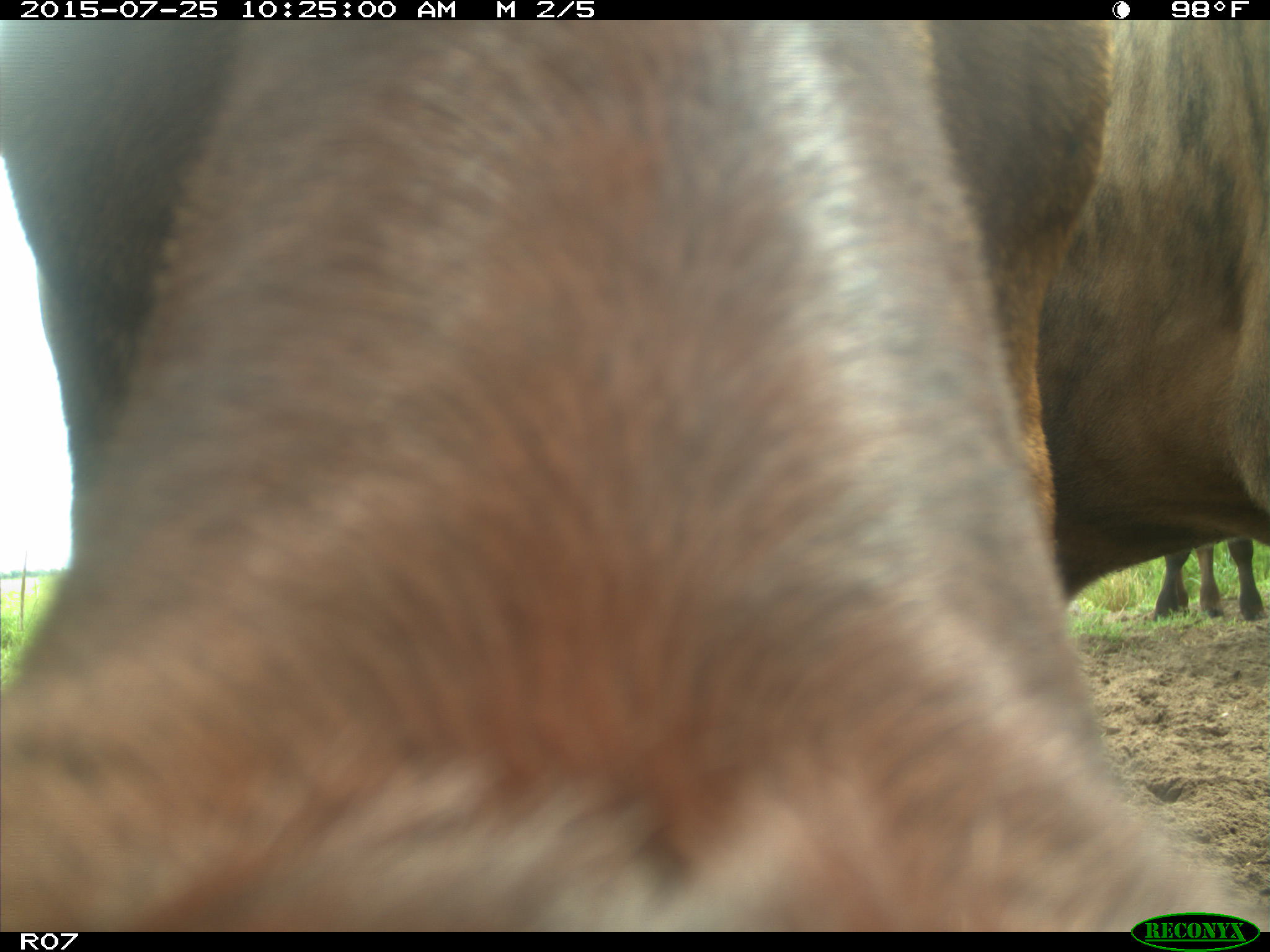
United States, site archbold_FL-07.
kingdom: Animalia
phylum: Chordata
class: Mammalia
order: Artiodactyla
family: Bovidae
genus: Bos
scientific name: Bos taurus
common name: domestic cow